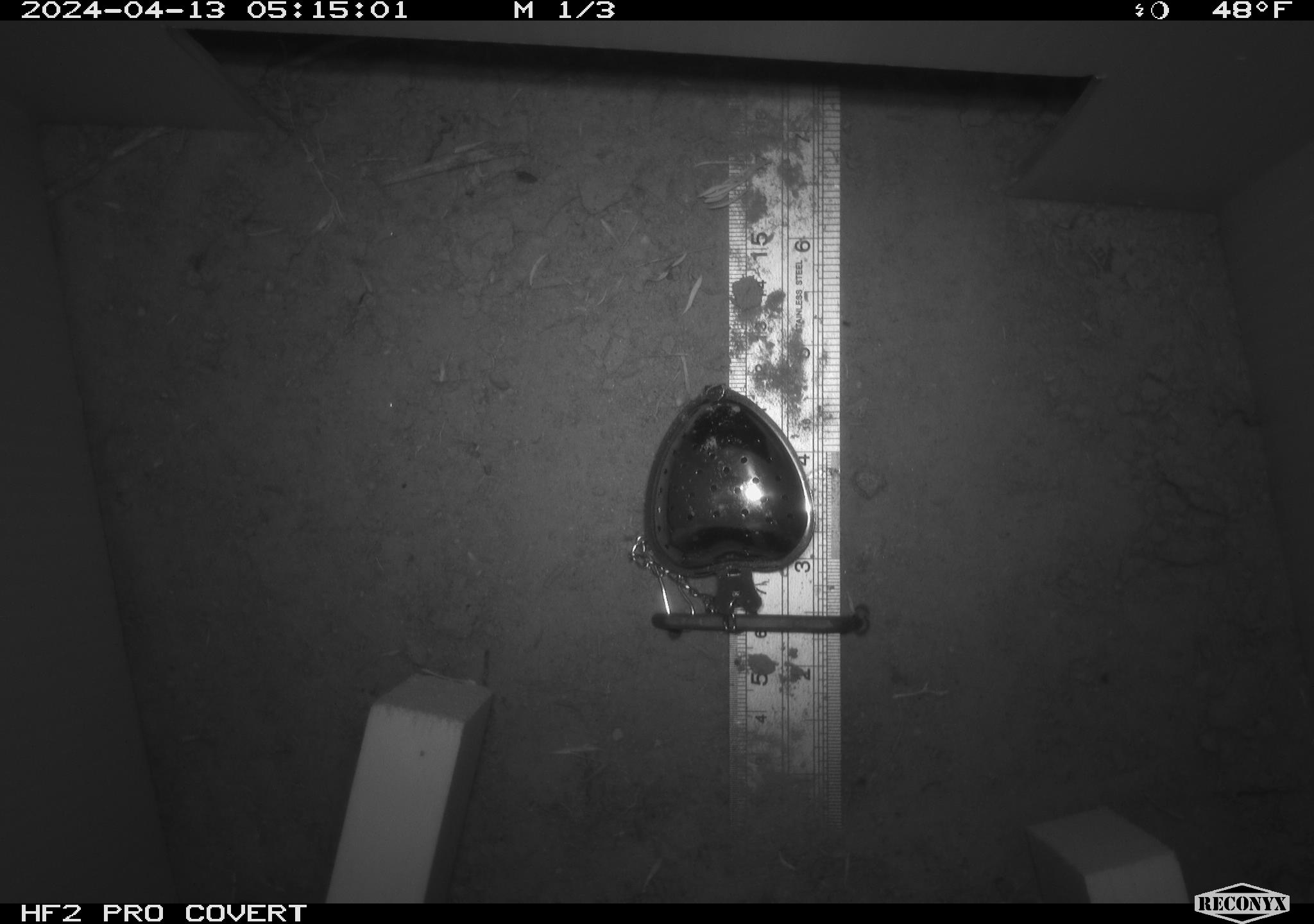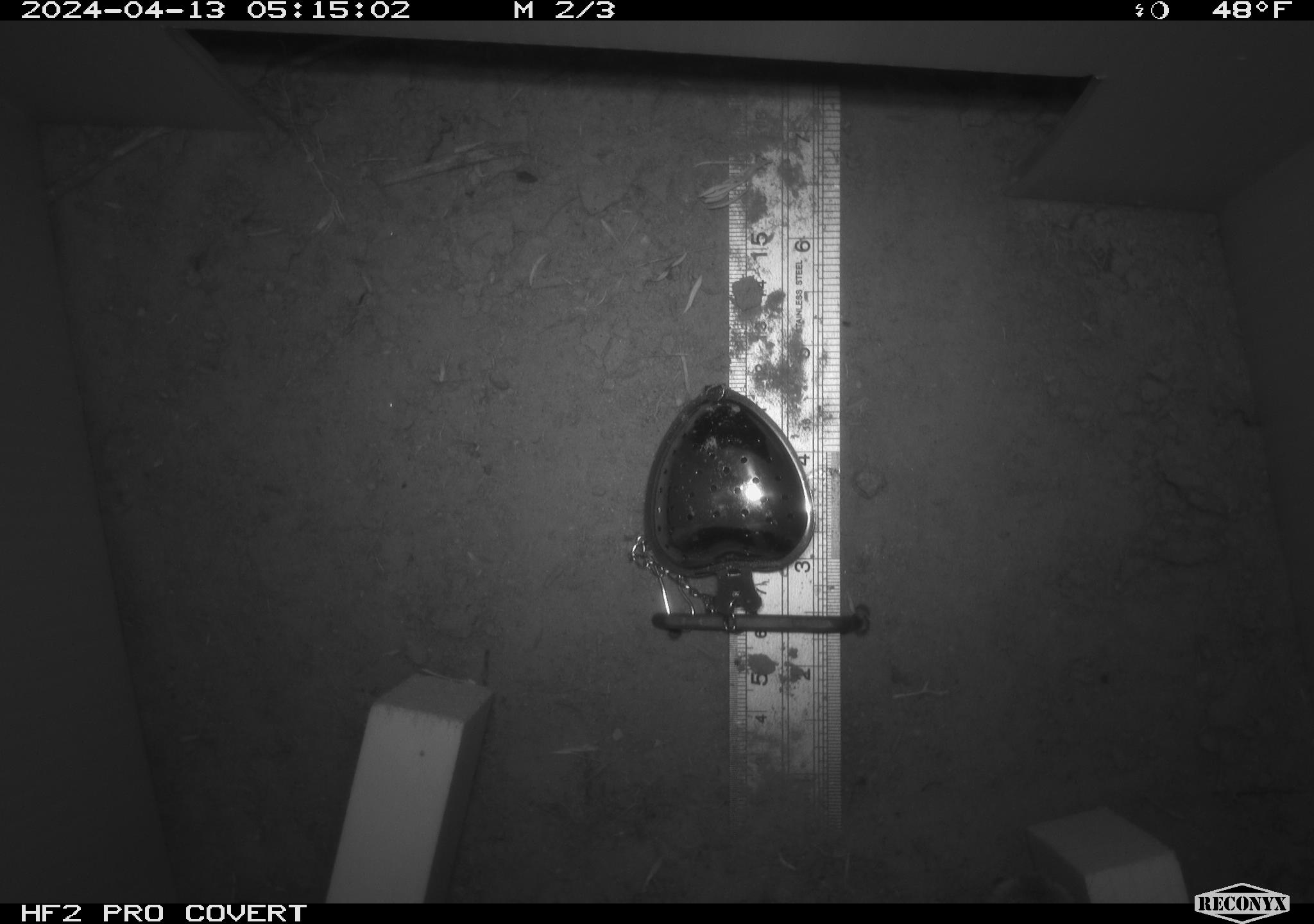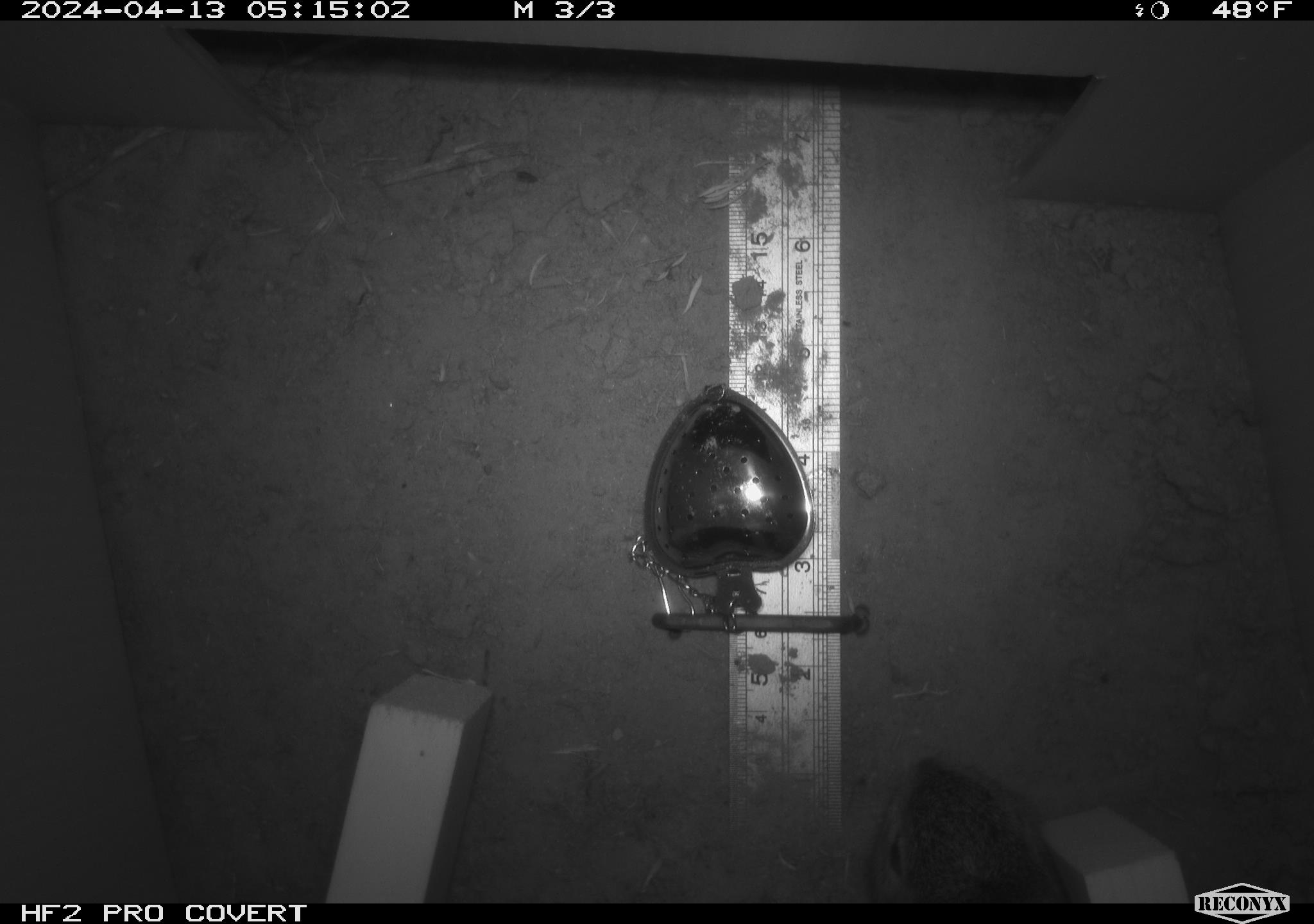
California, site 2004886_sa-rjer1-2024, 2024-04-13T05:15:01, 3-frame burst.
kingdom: Animalia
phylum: Chordata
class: Mammalia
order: Lagomorpha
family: Leporidae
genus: Sylvilagus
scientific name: Sylvilagus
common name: cottontail rabbits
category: sylvilagus species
Sylvilagus species (cottontail rabbits) (Sylvilagus).